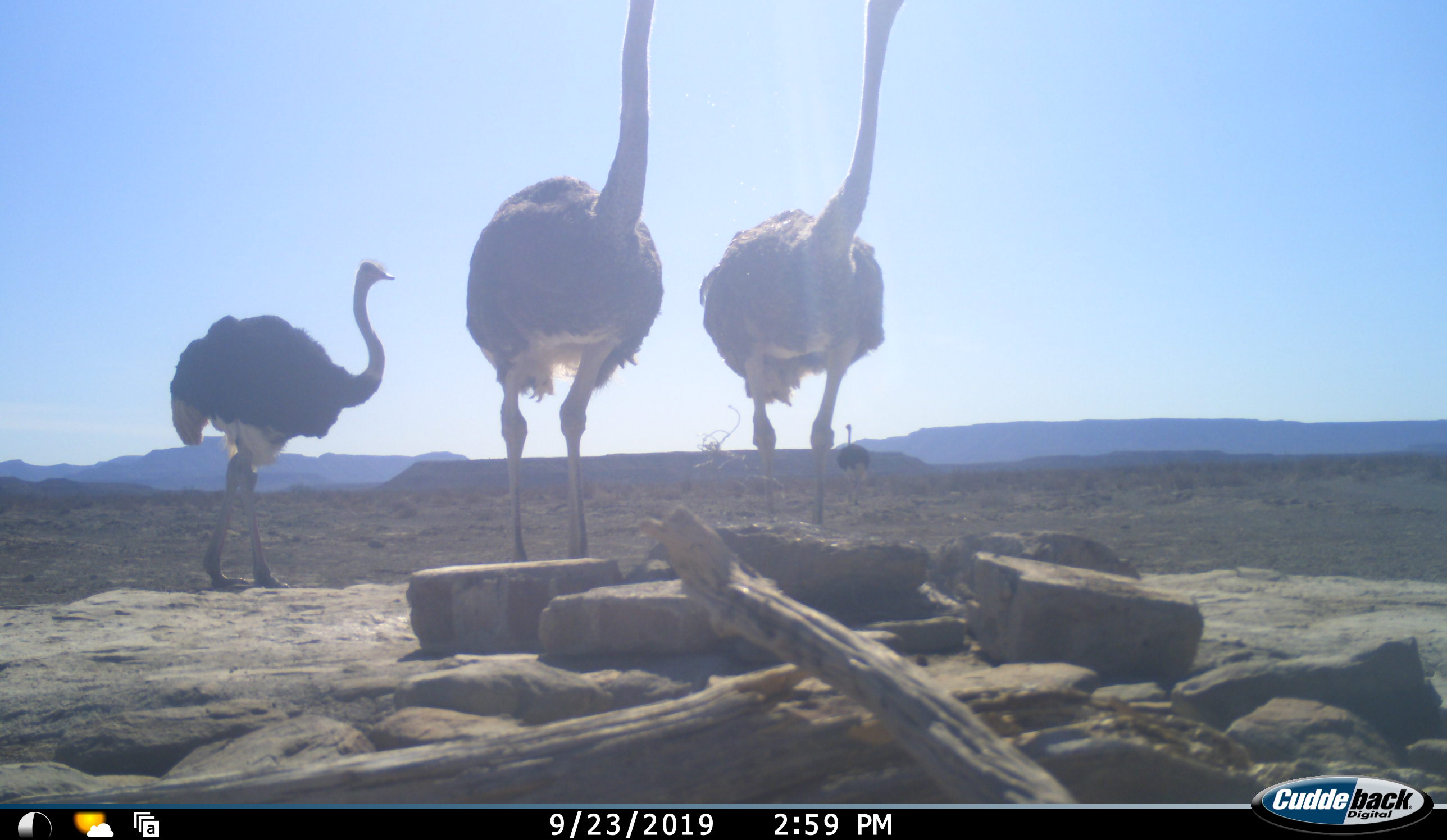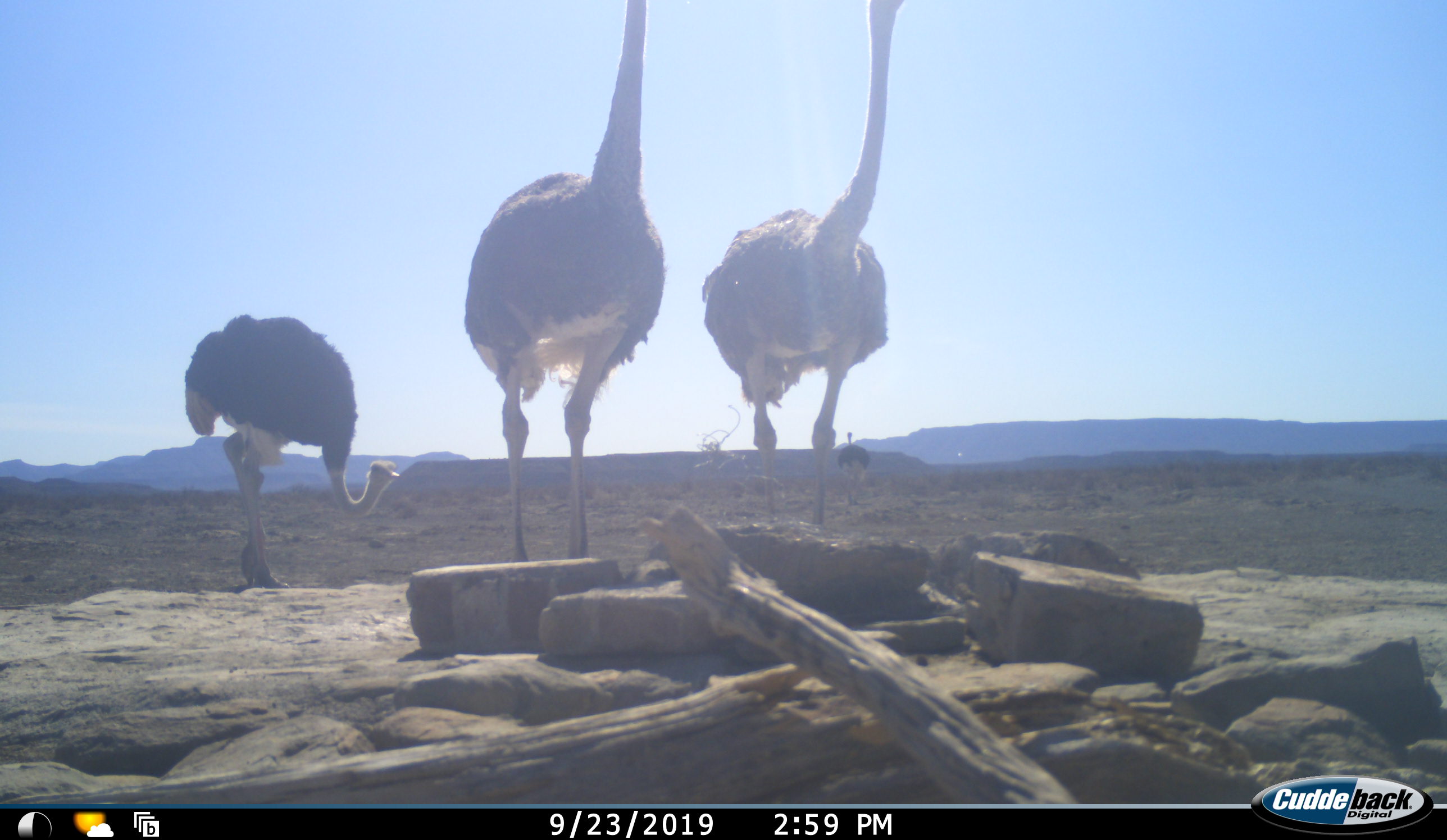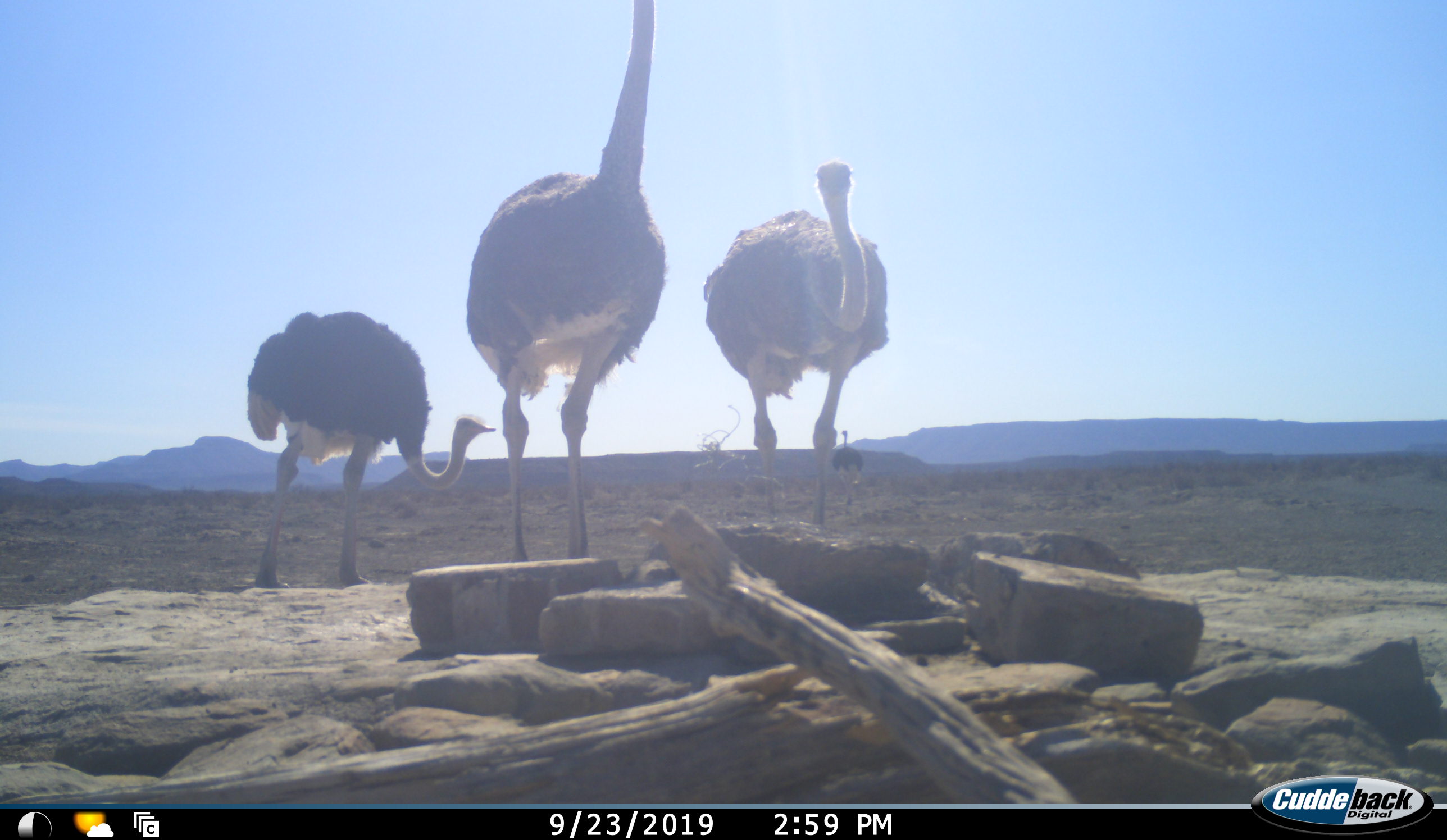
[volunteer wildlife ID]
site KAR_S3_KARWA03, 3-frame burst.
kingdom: Animalia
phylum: Chordata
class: Aves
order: Struthioniformes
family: Struthionidae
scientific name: Struthionidae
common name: ostrich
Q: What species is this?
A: Ostrich (Struthionidae).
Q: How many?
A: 4.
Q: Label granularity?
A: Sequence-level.